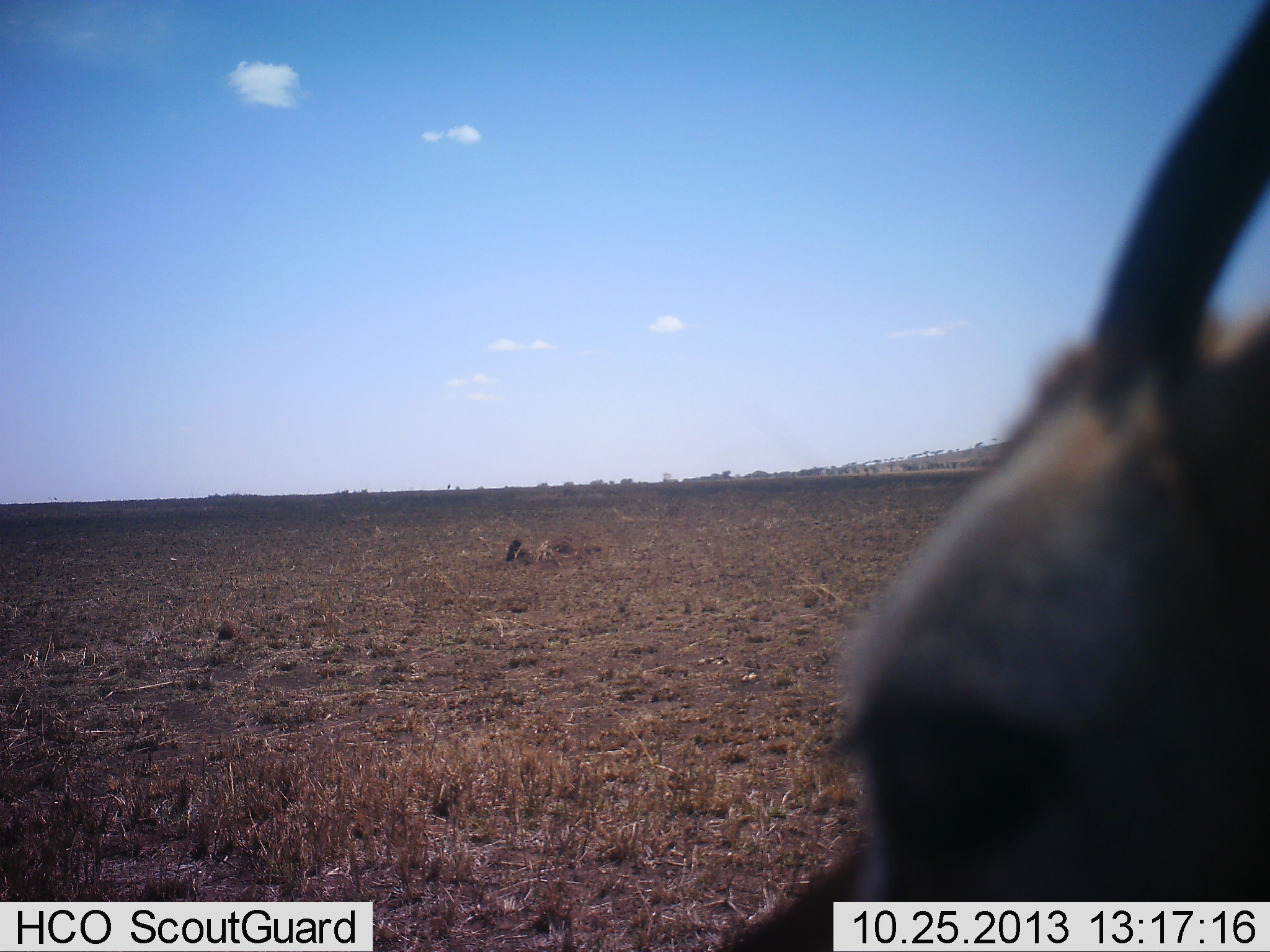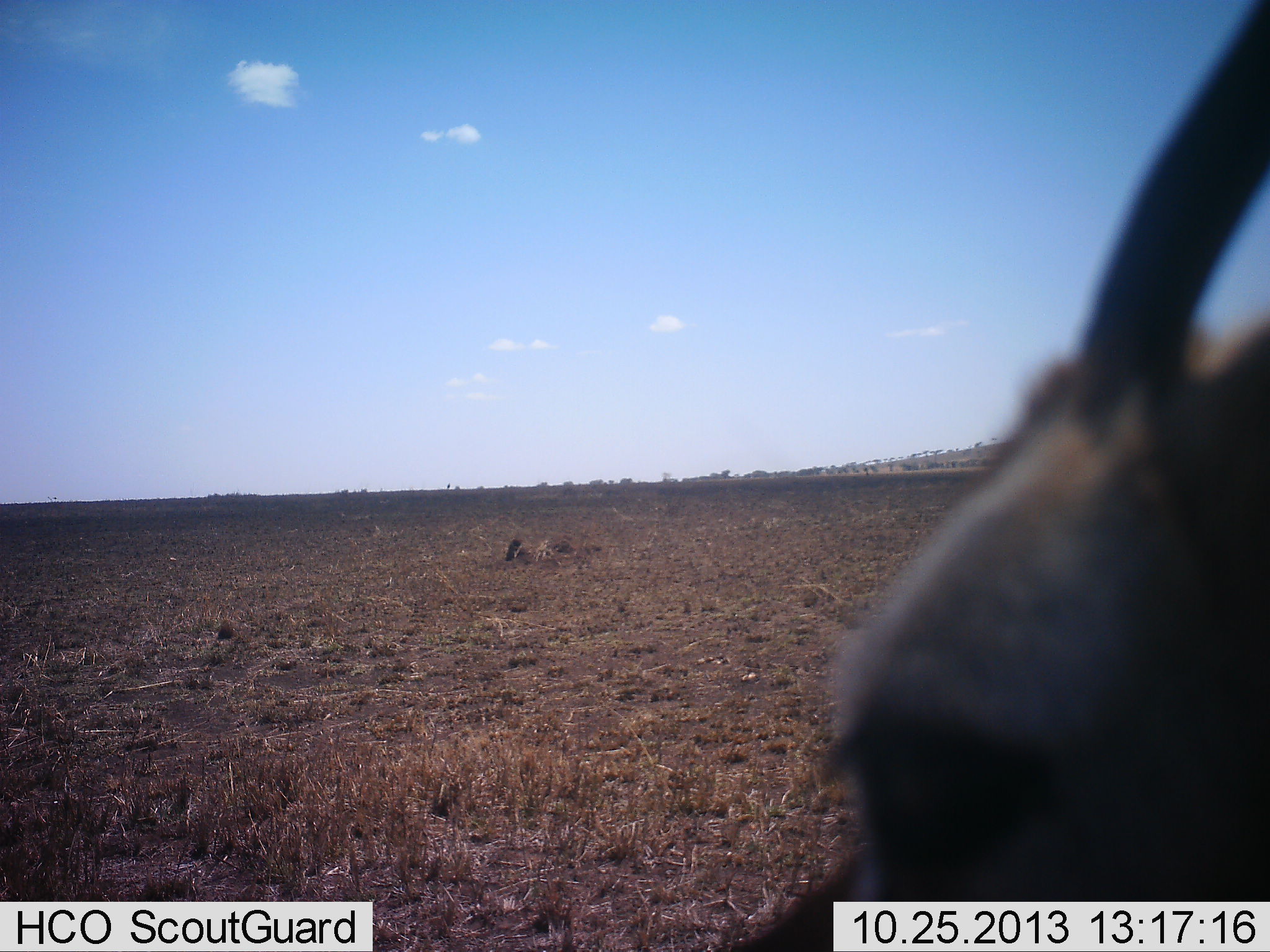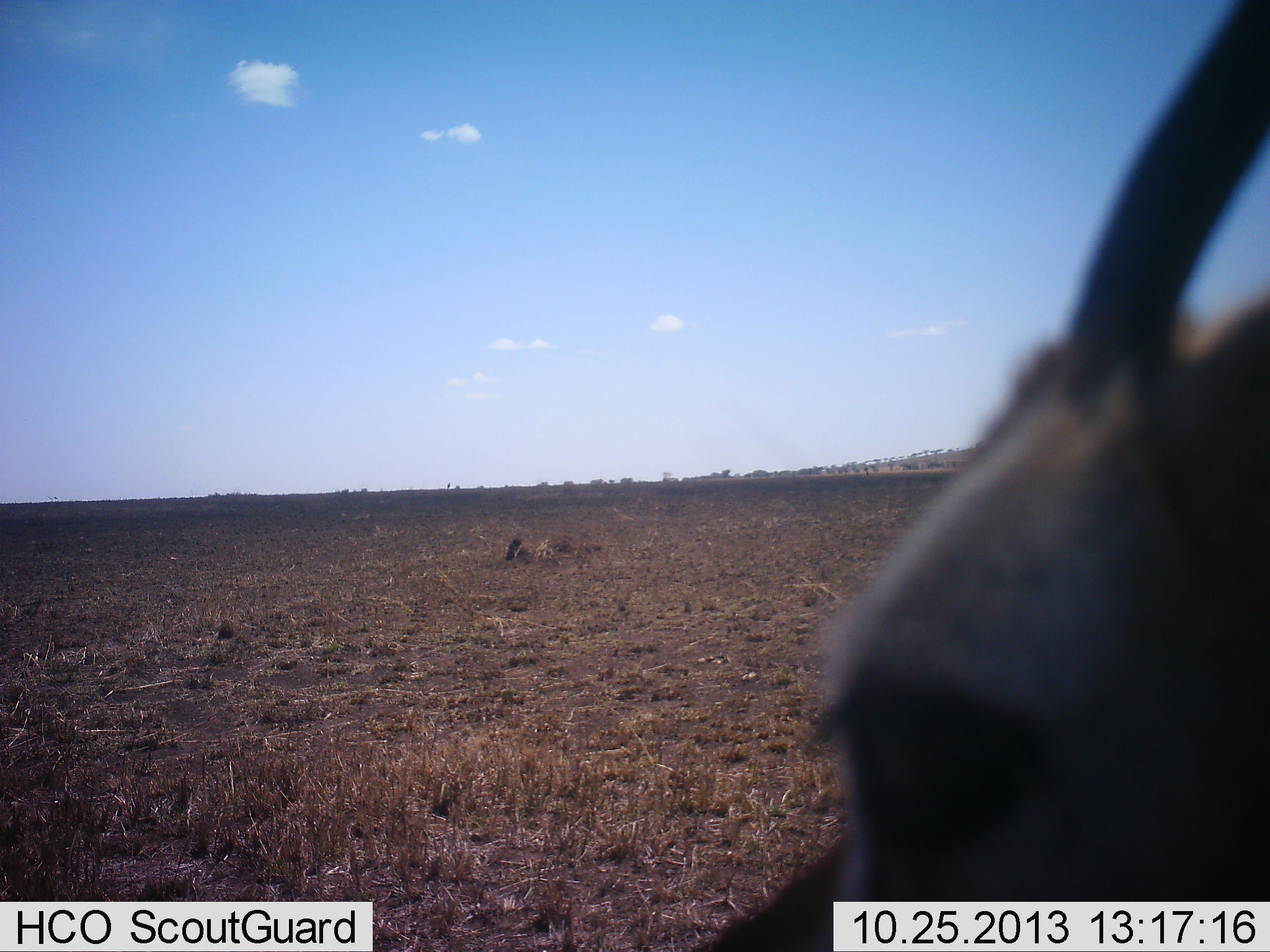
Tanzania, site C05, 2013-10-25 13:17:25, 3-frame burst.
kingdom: Animalia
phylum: Chordata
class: Mammalia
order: Artiodactyla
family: Bovidae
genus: Eudorcas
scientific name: Eudorcas thomsonii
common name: thomson's gazelle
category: gazellethomsons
Gazellethomsons (thomson's gazelle) (Eudorcas thomsonii), count 1. Behavior (volunteer vote fractions): standing 80%, resting 20%, moving 10%, interacting 0%. Young present (vote fraction): 0%. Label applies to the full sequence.